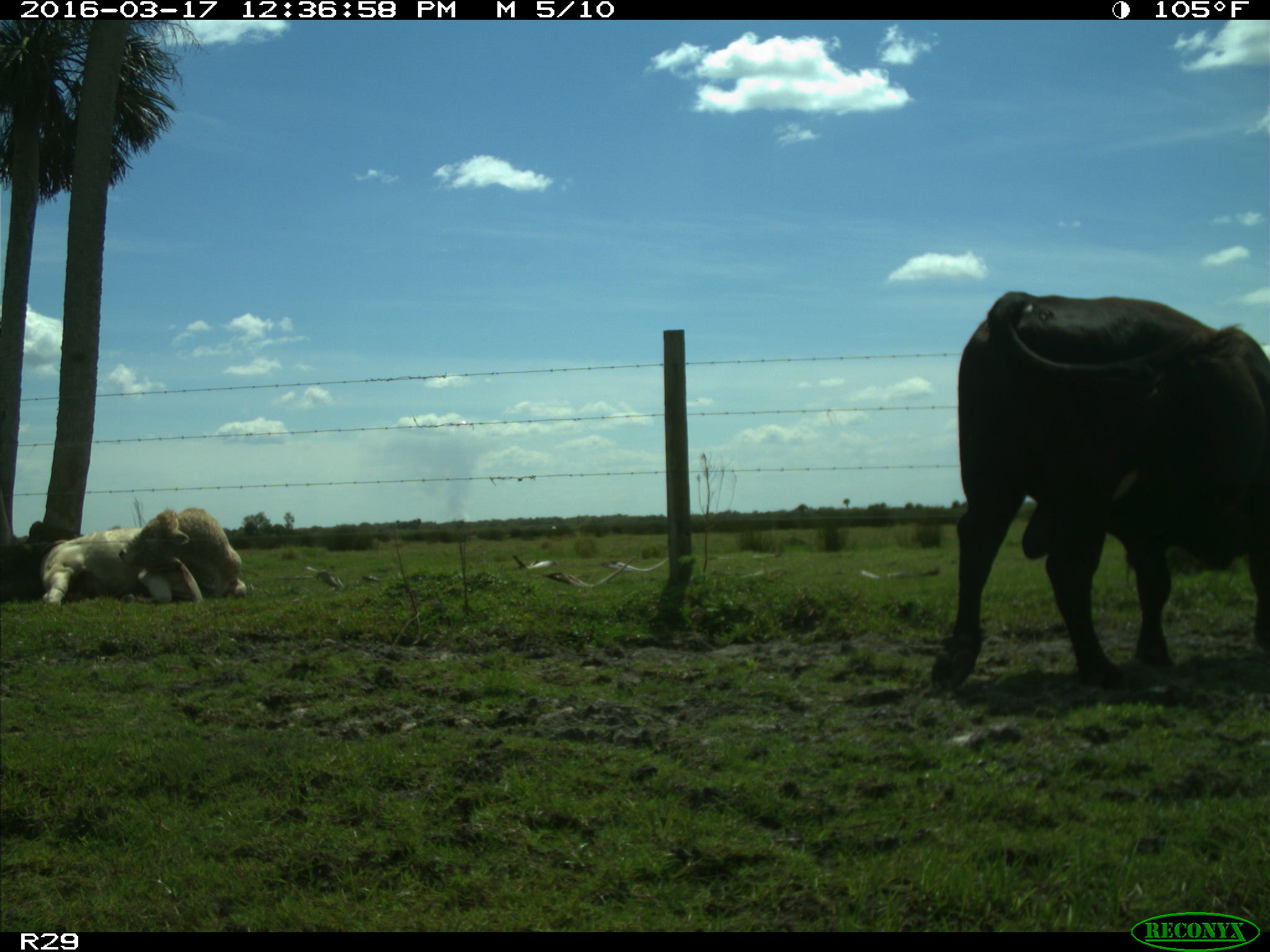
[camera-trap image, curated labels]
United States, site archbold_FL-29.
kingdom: Animalia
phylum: Chordata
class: Mammalia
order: Artiodactyla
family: Bovidae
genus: Bos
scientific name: Bos taurus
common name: domestic cow